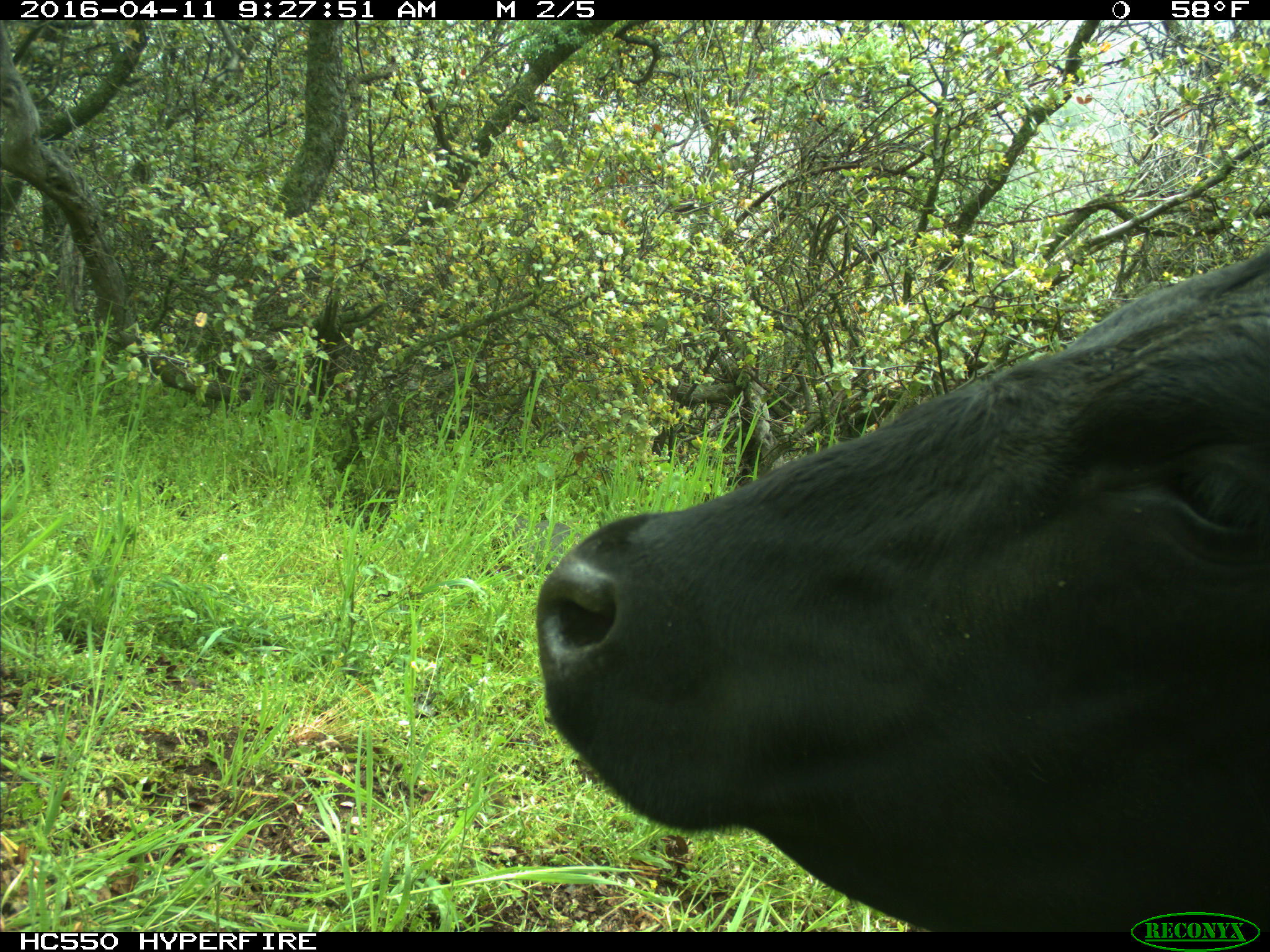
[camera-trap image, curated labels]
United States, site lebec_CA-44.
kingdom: Animalia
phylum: Chordata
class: Mammalia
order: Artiodactyla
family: Bovidae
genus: Bos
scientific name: Bos taurus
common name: domestic cow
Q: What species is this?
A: Bos taurus (domestic cow).